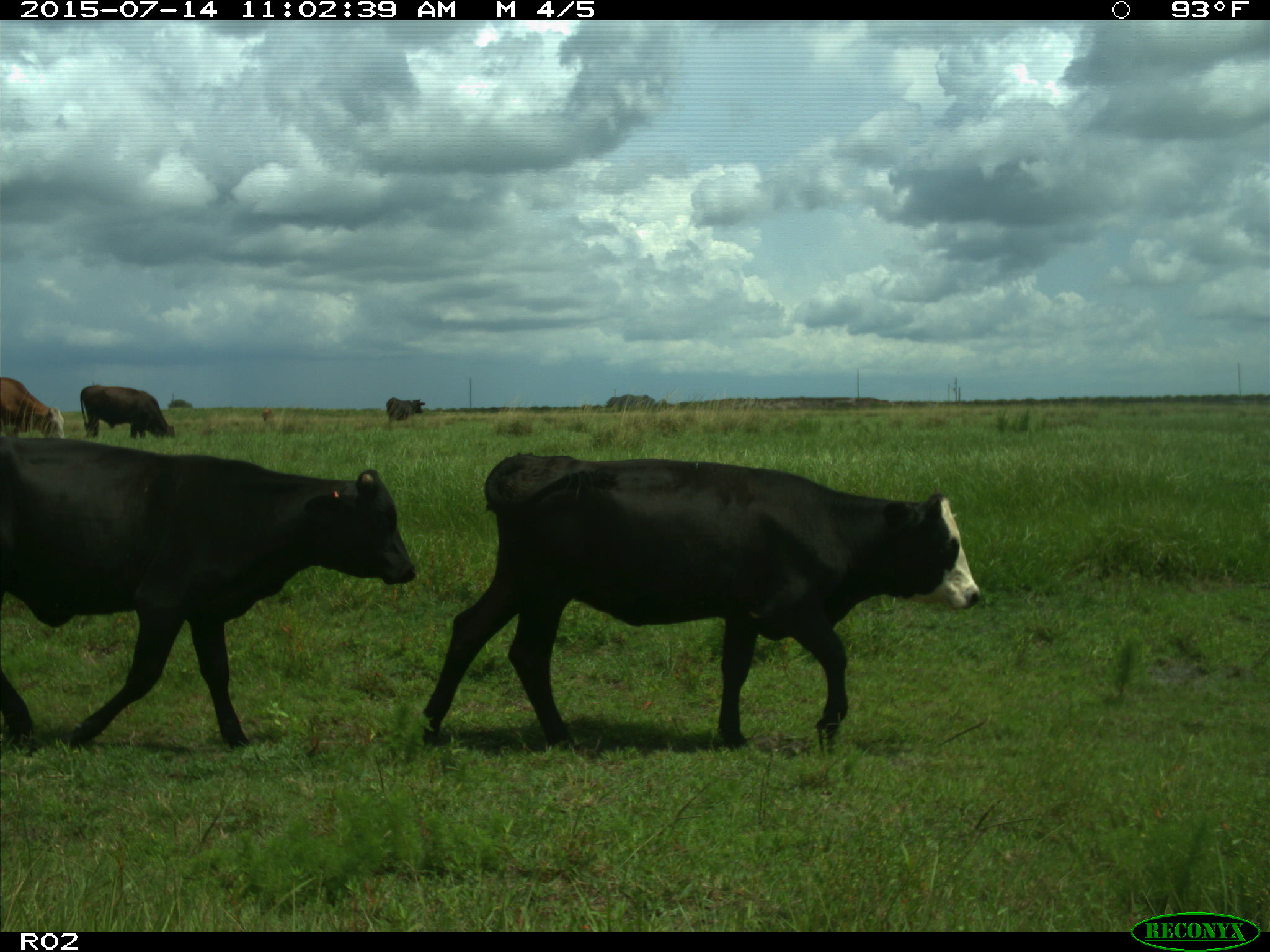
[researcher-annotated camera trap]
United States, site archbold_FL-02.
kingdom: Animalia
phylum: Chordata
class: Mammalia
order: Artiodactyla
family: Bovidae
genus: Bos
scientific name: Bos taurus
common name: domestic cow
Bos taurus (domestic cow).